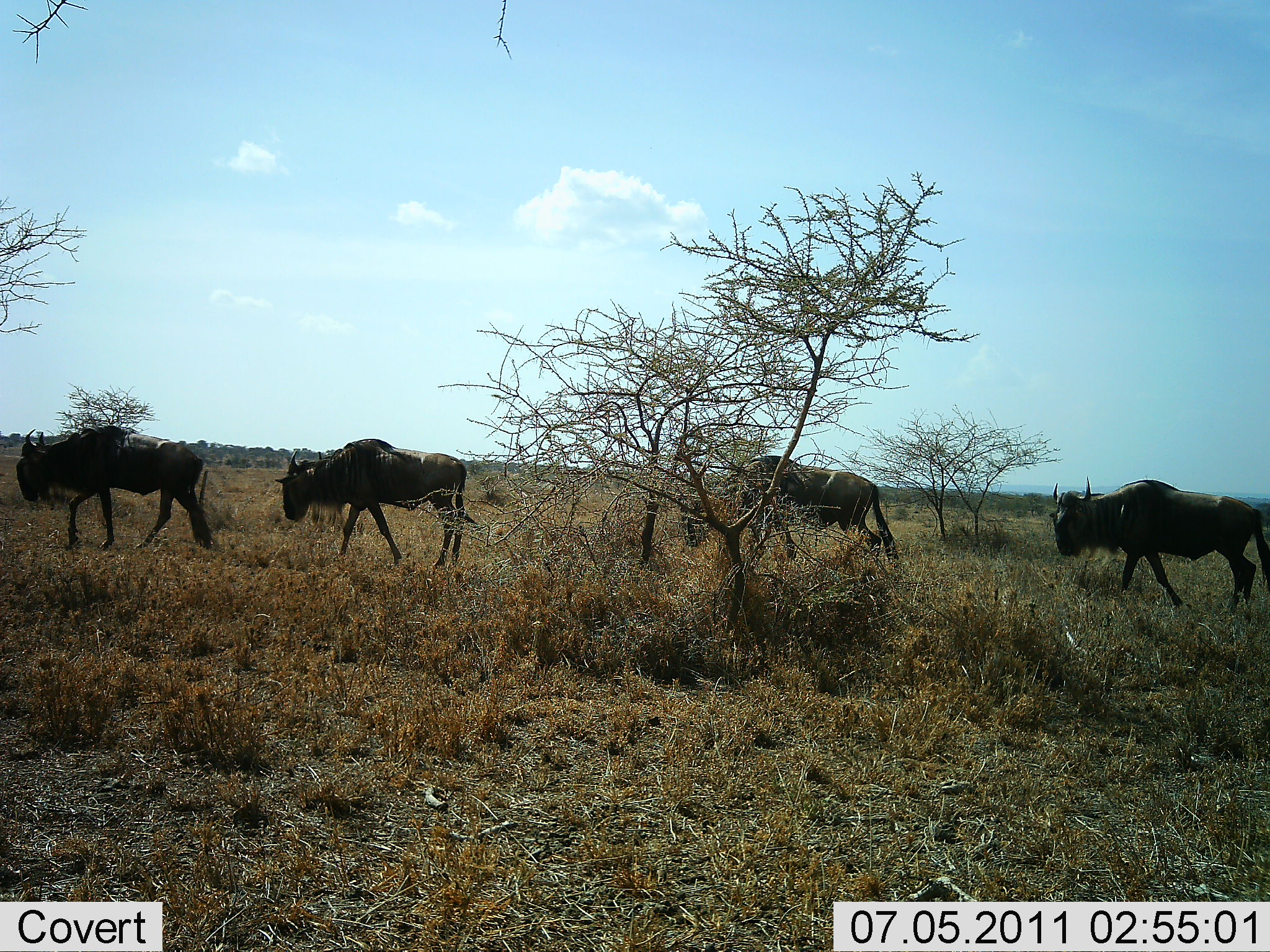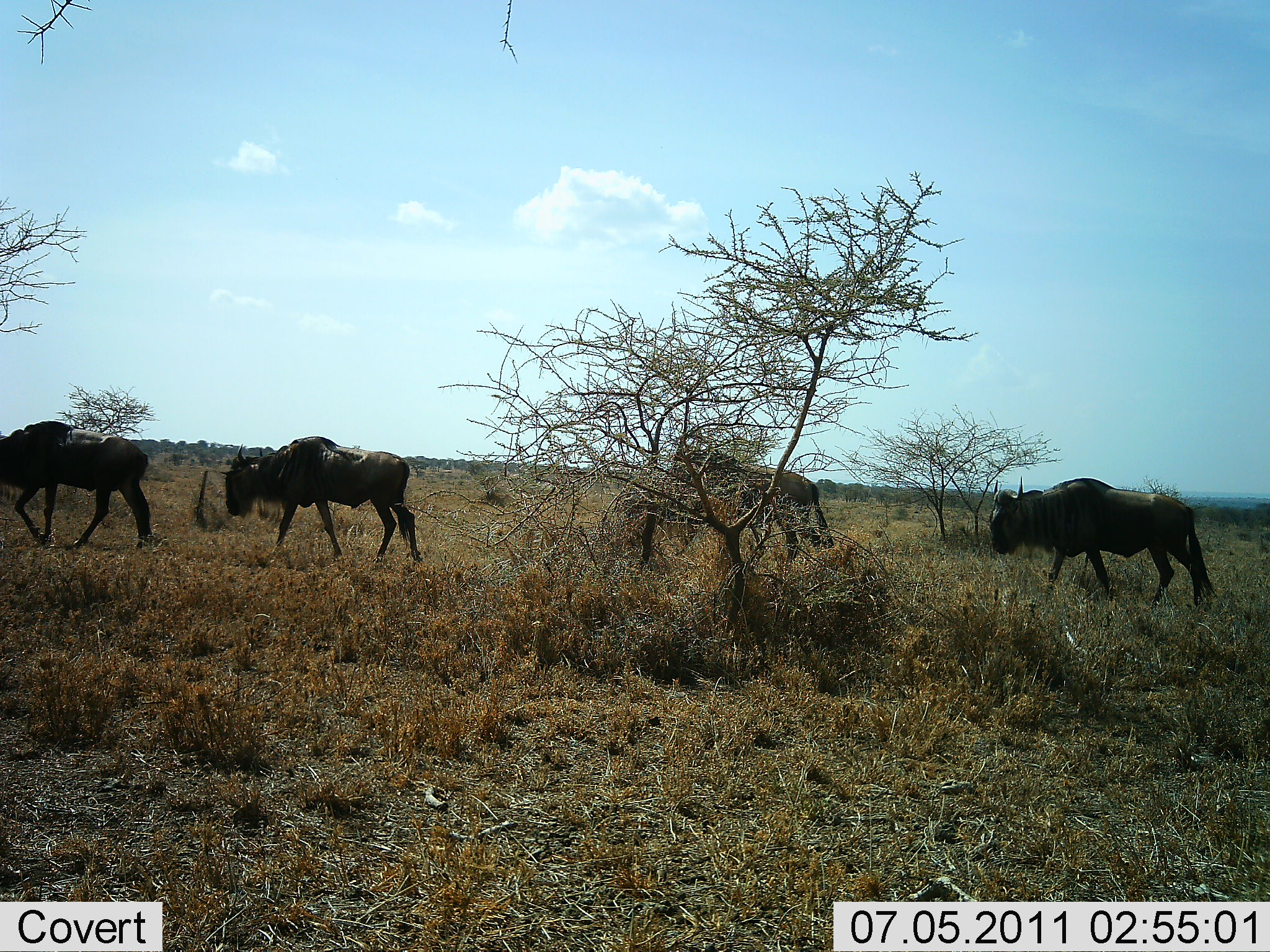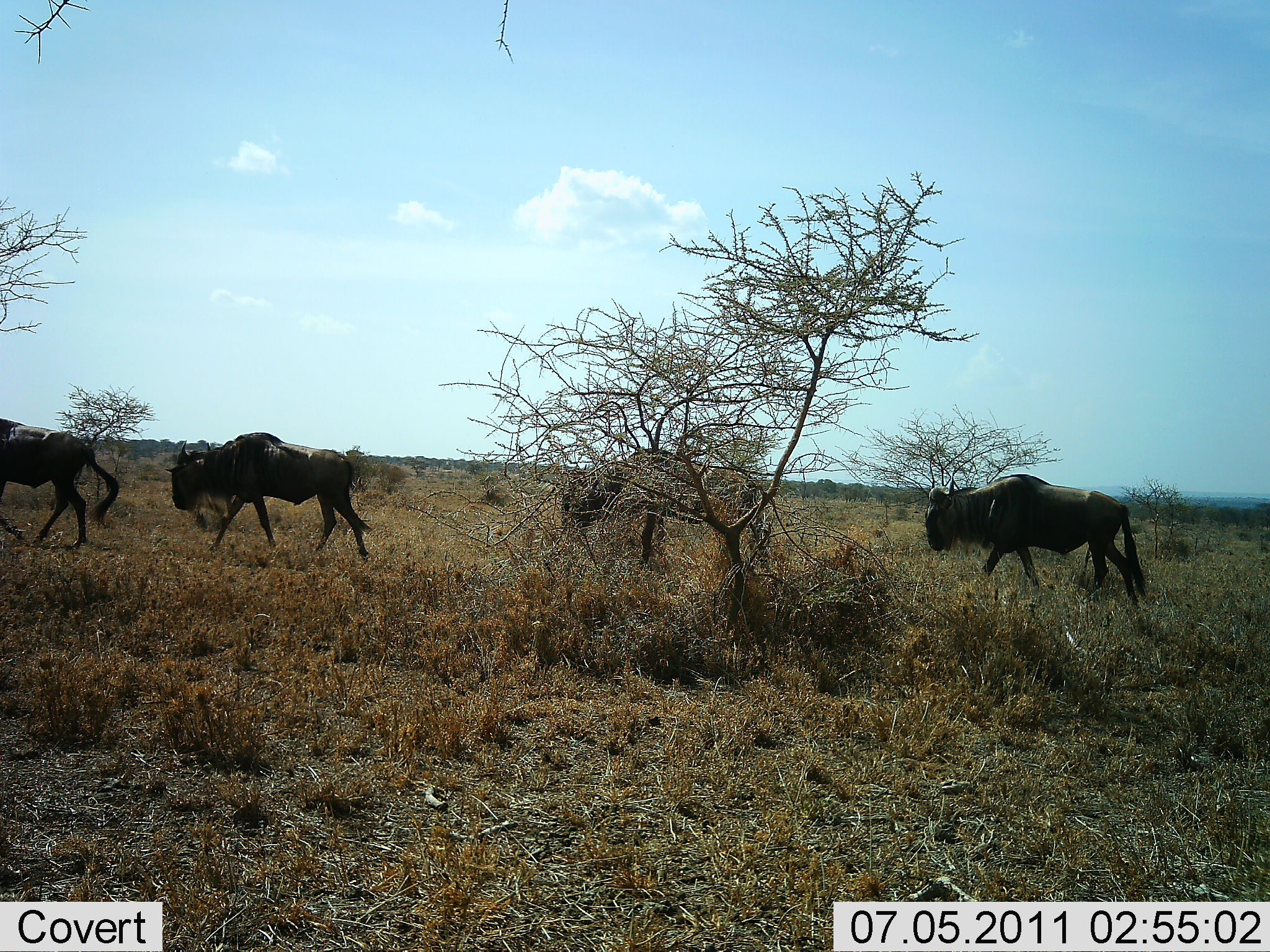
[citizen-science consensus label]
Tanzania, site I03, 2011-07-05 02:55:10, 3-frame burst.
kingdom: Animalia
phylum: Chordata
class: Mammalia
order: Artiodactyla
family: Bovidae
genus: Connochaetes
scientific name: Connochaetes taurinus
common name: blue wildebeest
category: wildebeest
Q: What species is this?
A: Wildebeest (blue wildebeest) (Connochaetes taurinus).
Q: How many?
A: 4.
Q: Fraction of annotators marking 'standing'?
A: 8%.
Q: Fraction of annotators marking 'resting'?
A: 0%.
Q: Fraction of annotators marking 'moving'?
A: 92%.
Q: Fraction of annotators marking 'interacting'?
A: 0%.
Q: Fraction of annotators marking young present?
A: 0%.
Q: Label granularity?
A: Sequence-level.